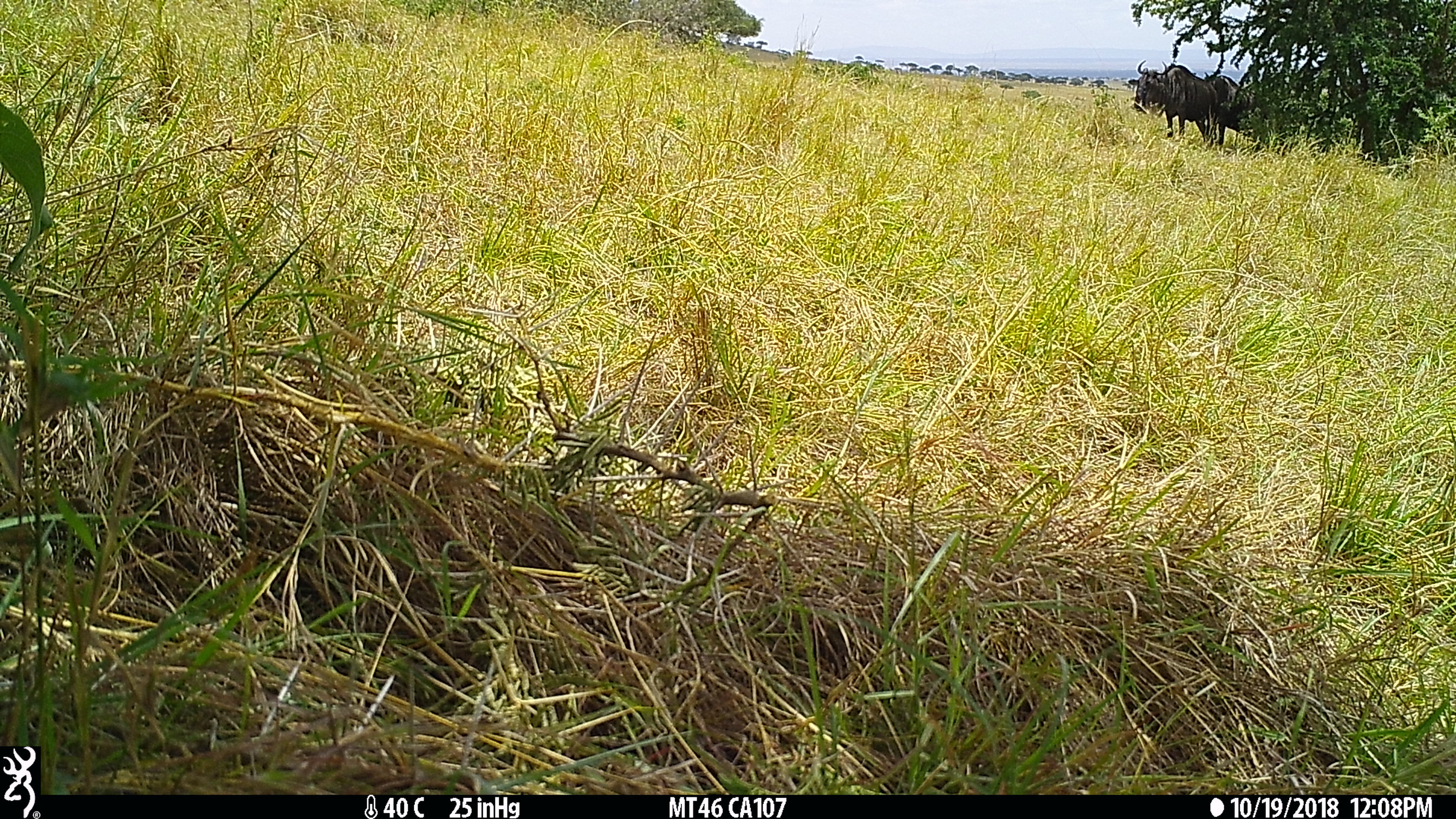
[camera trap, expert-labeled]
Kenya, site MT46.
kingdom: Animalia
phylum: Chordata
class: Mammalia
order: Artiodactyla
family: Bovidae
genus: Connochaetes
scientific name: Connochaetes taurinus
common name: blue wildebeest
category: wildebeest